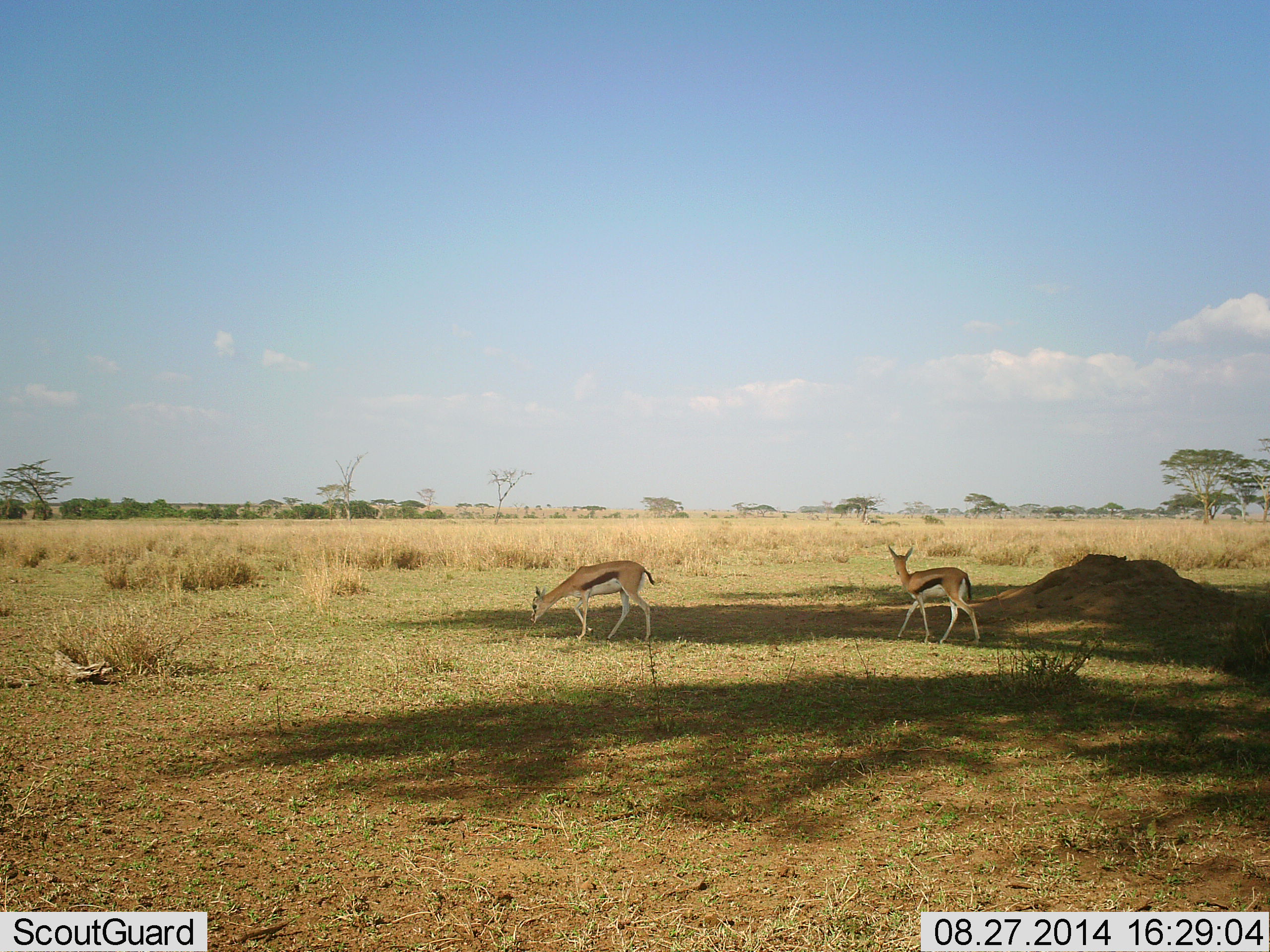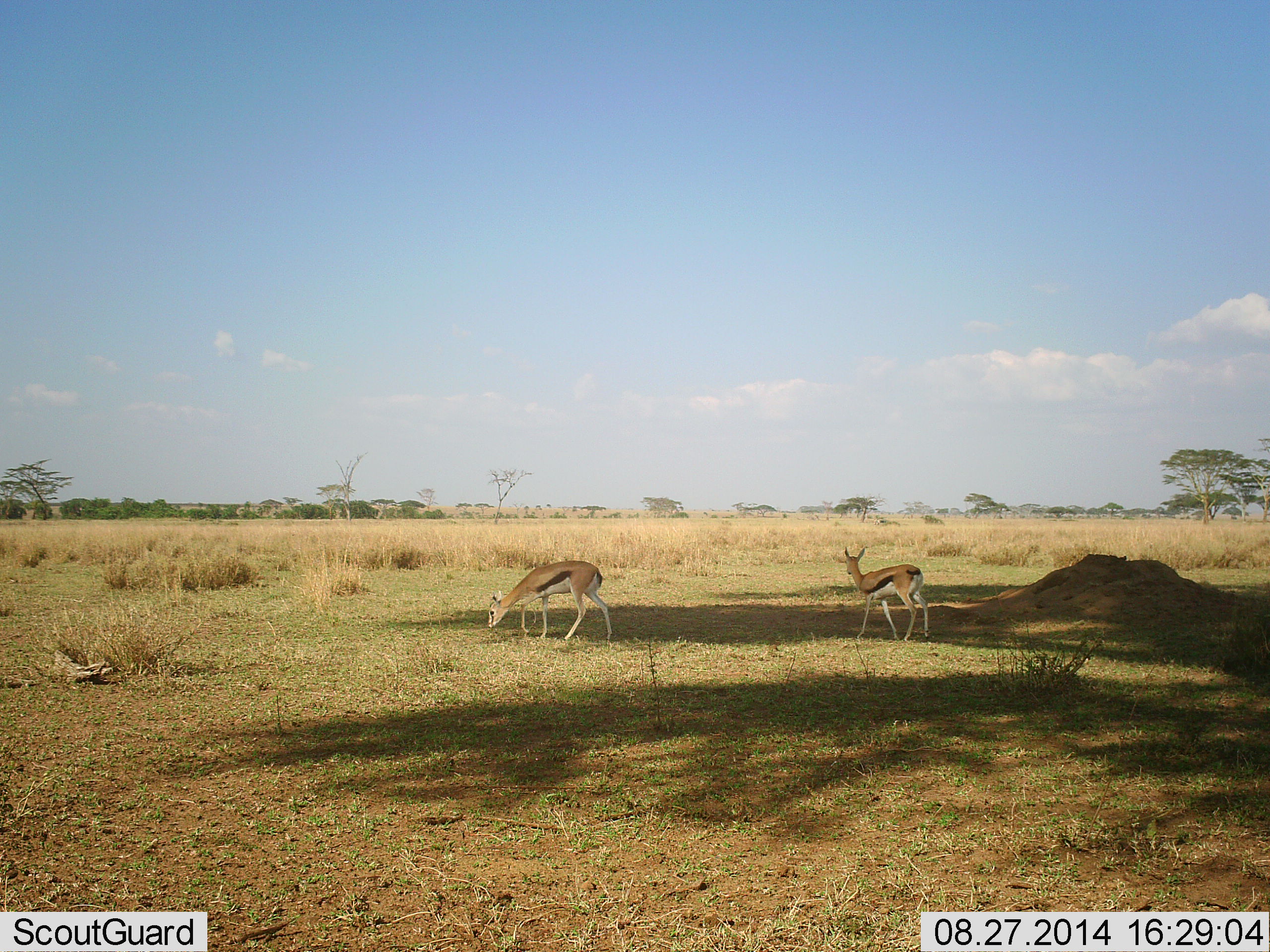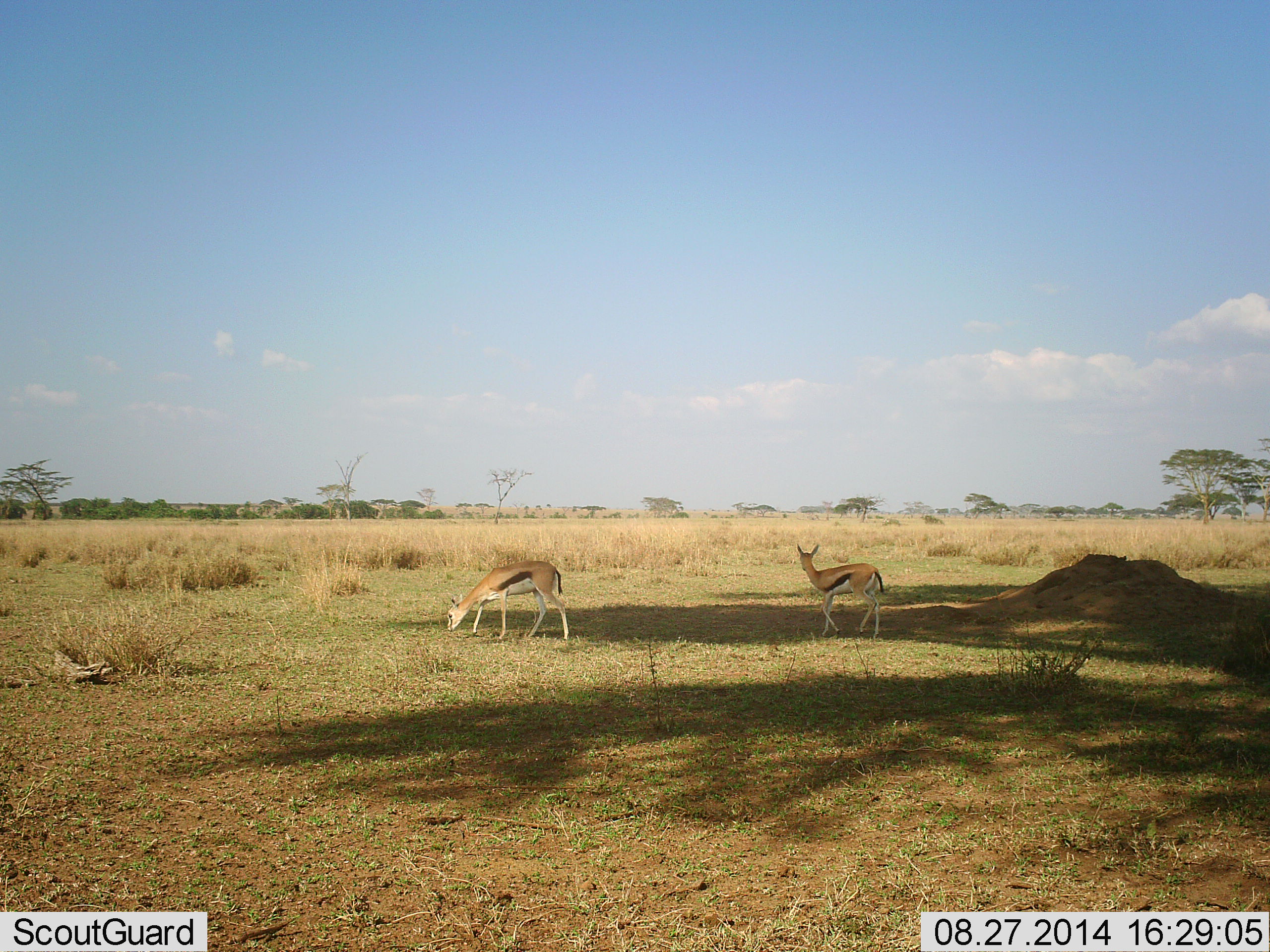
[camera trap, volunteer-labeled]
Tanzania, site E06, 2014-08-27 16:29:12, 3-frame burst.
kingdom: Animalia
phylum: Chordata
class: Mammalia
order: Artiodactyla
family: Bovidae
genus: Eudorcas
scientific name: Eudorcas thomsonii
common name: thomson's gazelle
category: gazellethomsons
Gazellethomsons (thomson's gazelle) (Eudorcas thomsonii), count 2. Behavior (volunteer vote fractions): standing 27%, resting 0%, moving 64%, interacting 0%. Young present (vote fraction): 9%. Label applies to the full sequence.